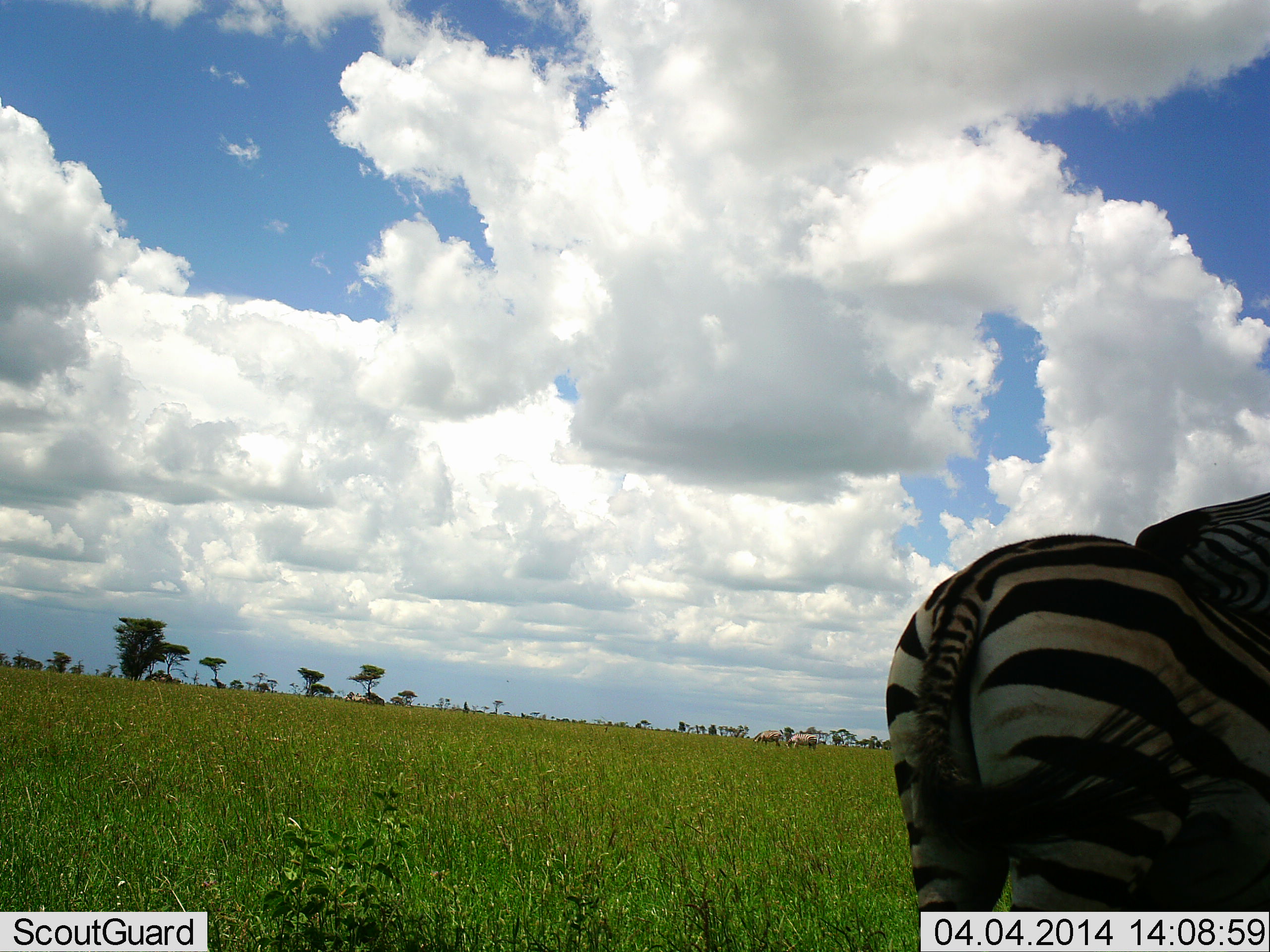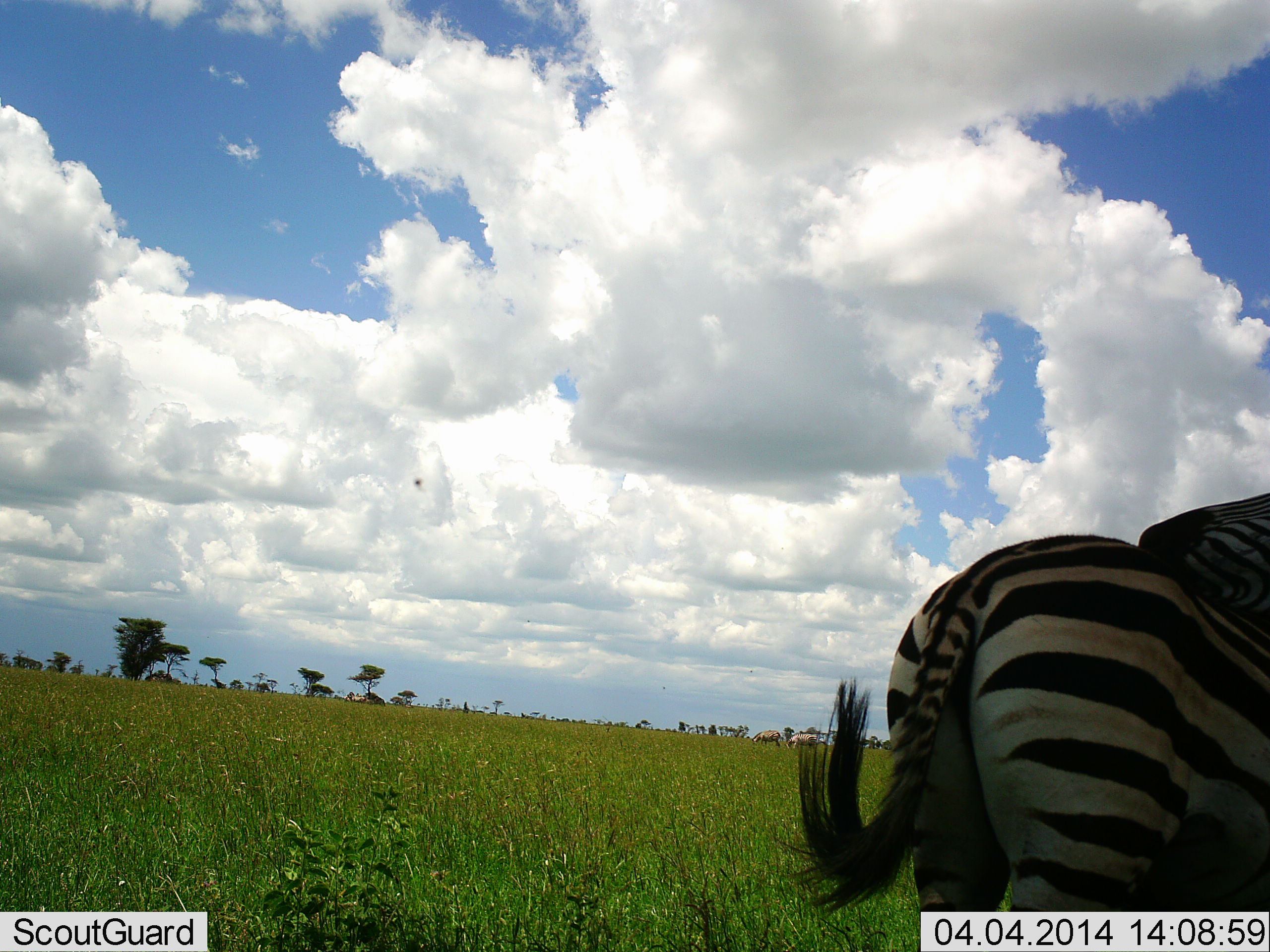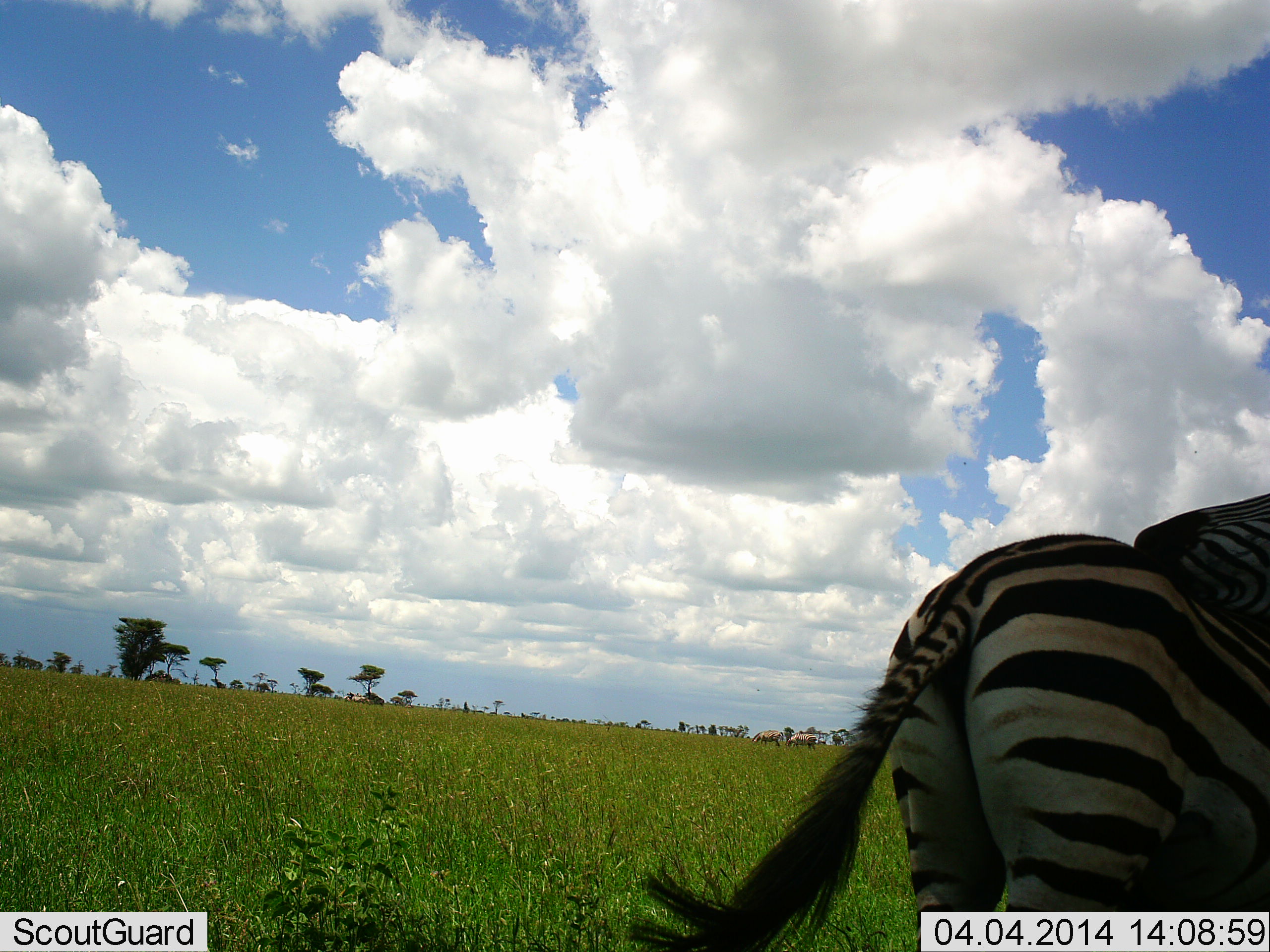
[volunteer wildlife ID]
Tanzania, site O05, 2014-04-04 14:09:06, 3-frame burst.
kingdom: Animalia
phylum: Chordata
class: Mammalia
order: Perissodactyla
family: Equidae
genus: Equus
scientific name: Equus quagga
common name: plains zebra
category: zebra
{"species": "zebra (plains zebra) (Equus quagga)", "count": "2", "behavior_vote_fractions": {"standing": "64%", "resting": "0%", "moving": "0%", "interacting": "29%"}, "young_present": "0%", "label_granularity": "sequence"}